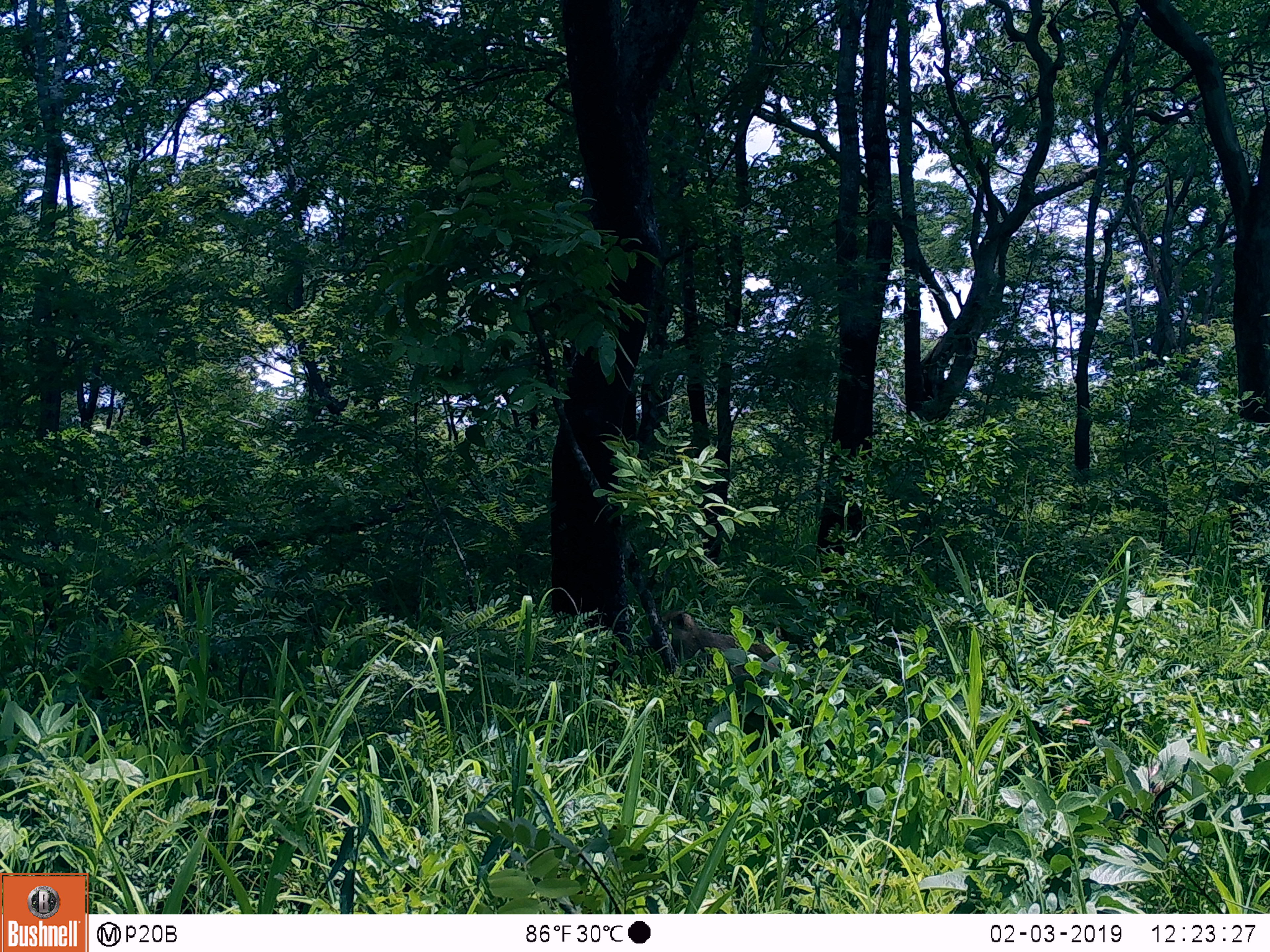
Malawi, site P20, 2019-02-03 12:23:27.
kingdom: Animalia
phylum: Chordata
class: Mammalia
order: Primates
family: Cercopithecidae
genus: Papio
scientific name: Papio cynocephalus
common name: yellow baboon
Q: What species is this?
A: Yellow baboon (Papio cynocephalus).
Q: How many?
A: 1.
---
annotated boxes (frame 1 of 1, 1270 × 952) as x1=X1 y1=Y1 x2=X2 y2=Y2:
yellow baboon: x1=638 y1=601 x2=794 y2=723